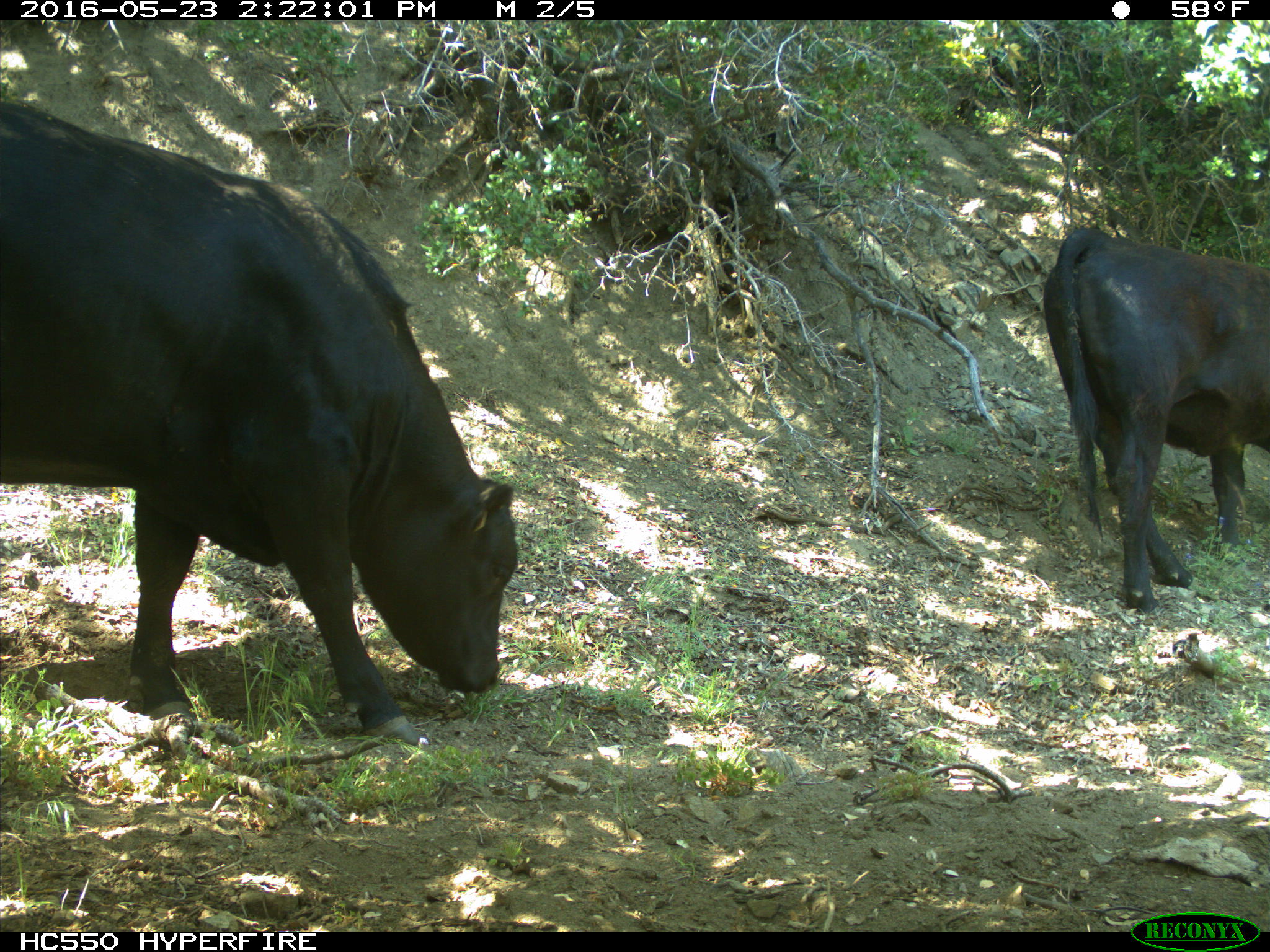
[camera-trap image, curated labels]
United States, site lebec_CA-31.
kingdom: Animalia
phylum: Chordata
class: Mammalia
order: Artiodactyla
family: Bovidae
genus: Bos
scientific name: Bos taurus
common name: domestic cow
Bos taurus (domestic cow).